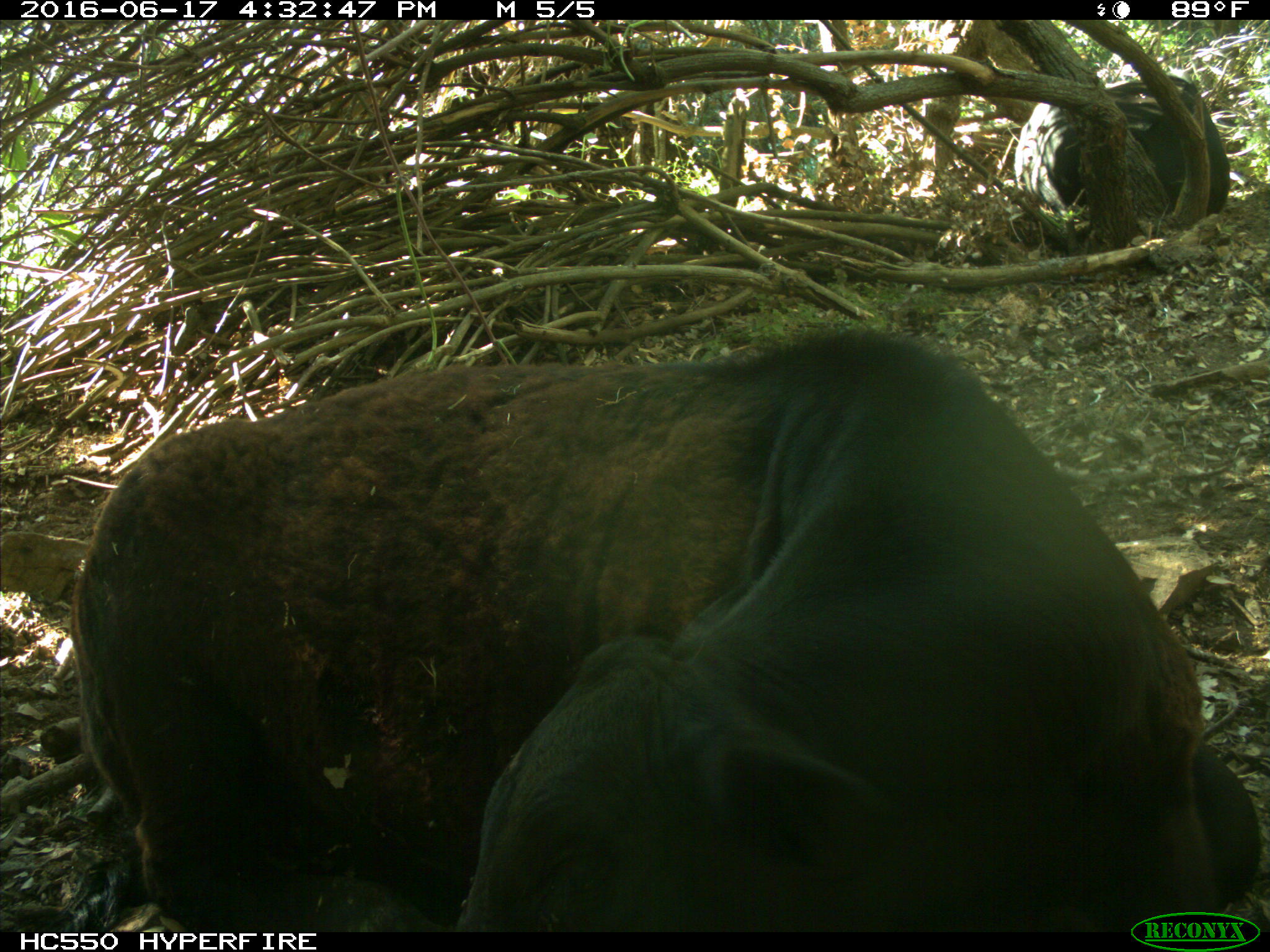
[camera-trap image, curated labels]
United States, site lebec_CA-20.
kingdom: Animalia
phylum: Chordata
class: Mammalia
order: Artiodactyla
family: Bovidae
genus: Bos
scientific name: Bos taurus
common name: domestic cow